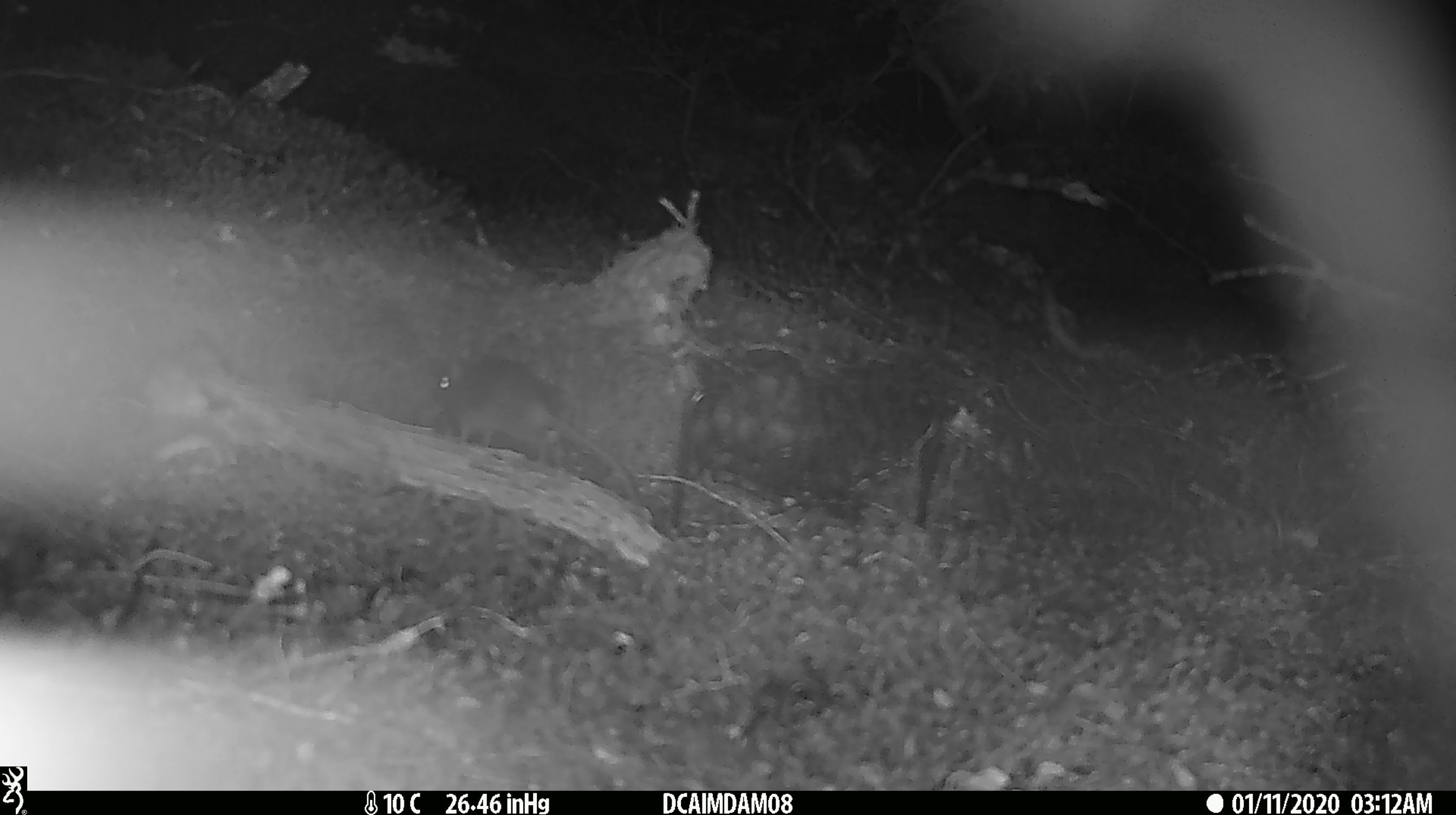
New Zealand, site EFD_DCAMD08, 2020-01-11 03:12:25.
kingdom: Animalia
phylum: Chordata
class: Mammalia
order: Rodentia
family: Muridae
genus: Mus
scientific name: Mus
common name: mouse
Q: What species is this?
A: Mouse (Mus).